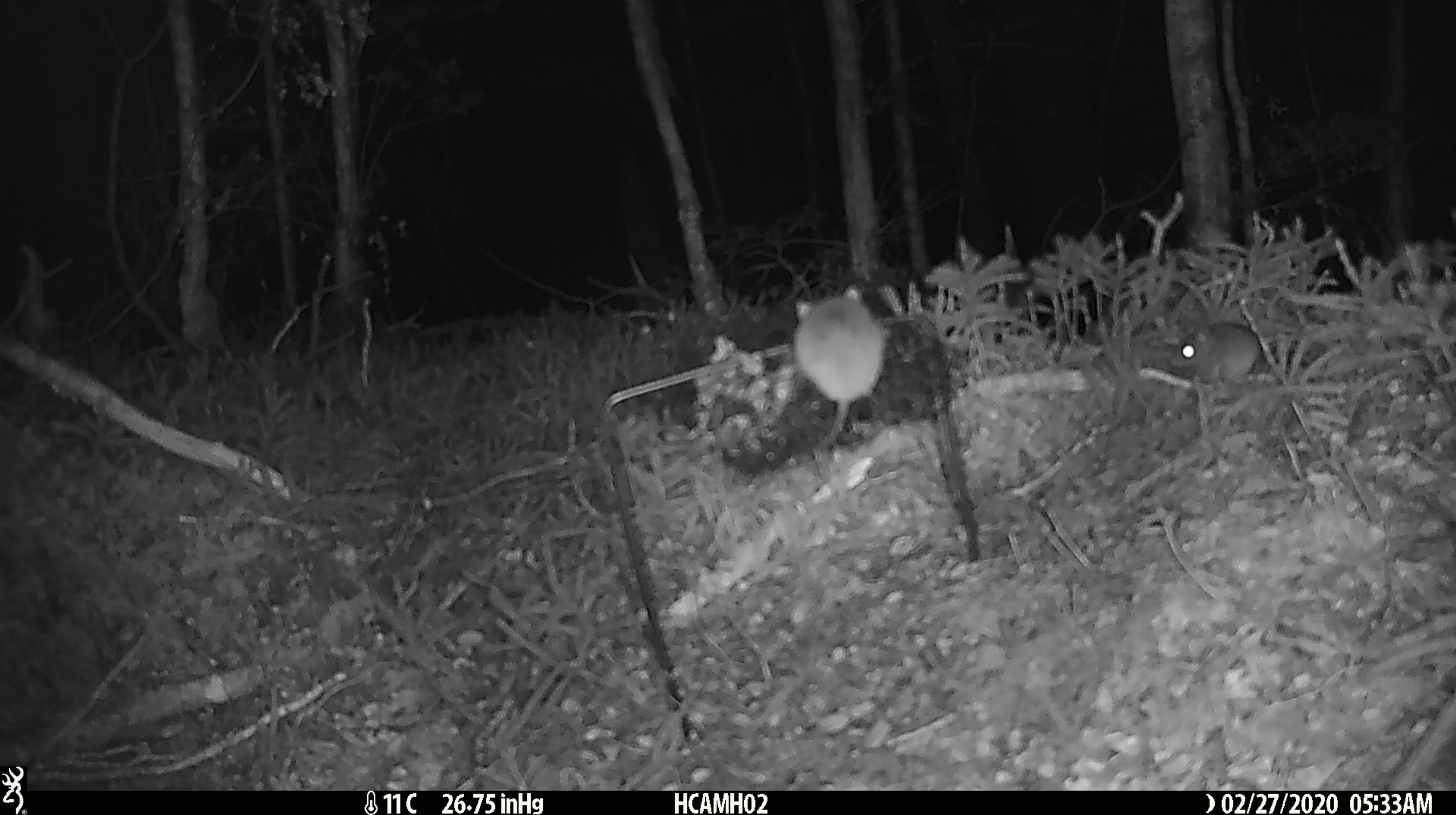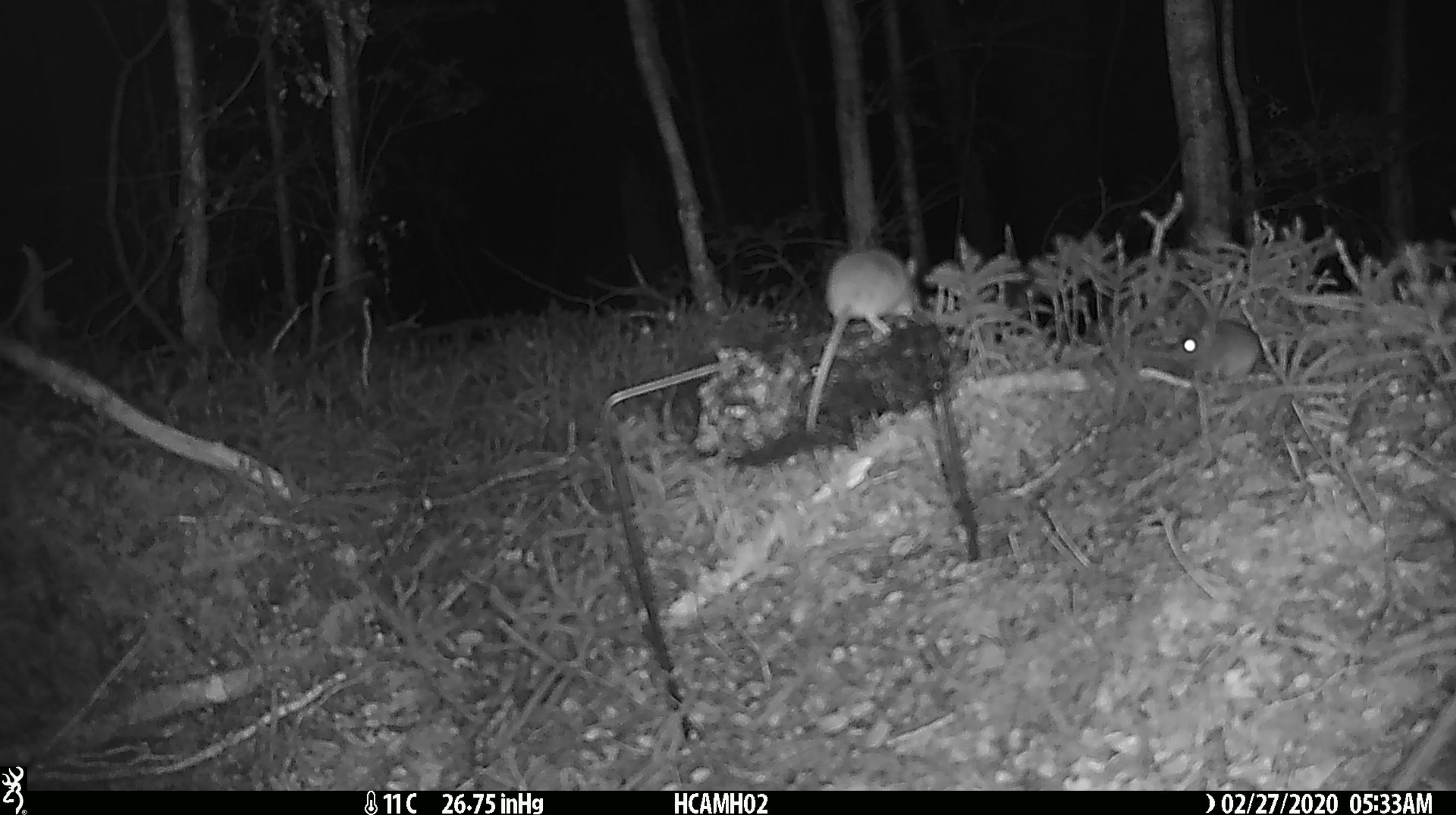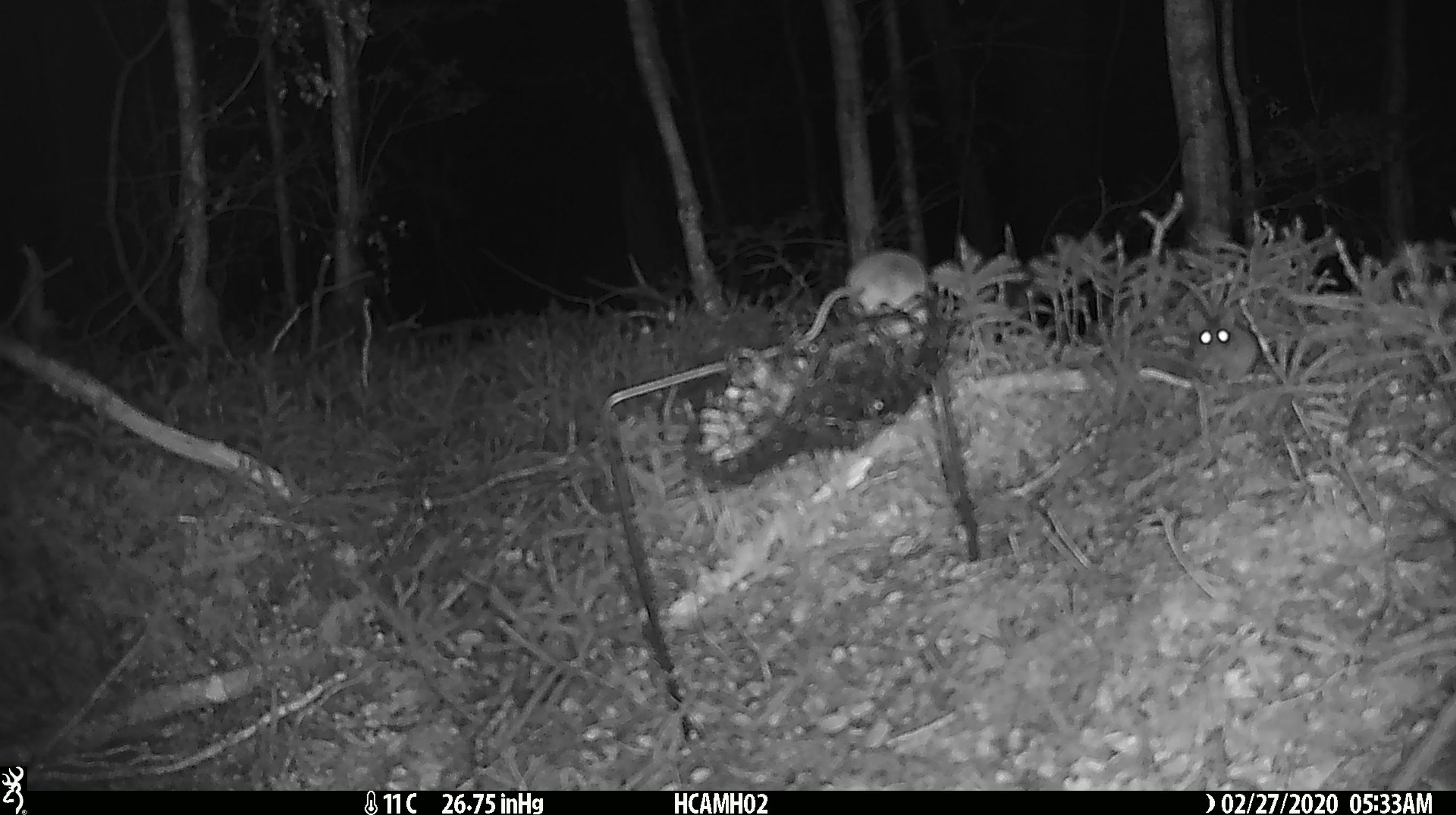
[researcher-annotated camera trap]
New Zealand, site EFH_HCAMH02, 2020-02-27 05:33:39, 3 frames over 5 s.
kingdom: Animalia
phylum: Chordata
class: Mammalia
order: Rodentia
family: Muridae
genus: Mus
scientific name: Mus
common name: mouse